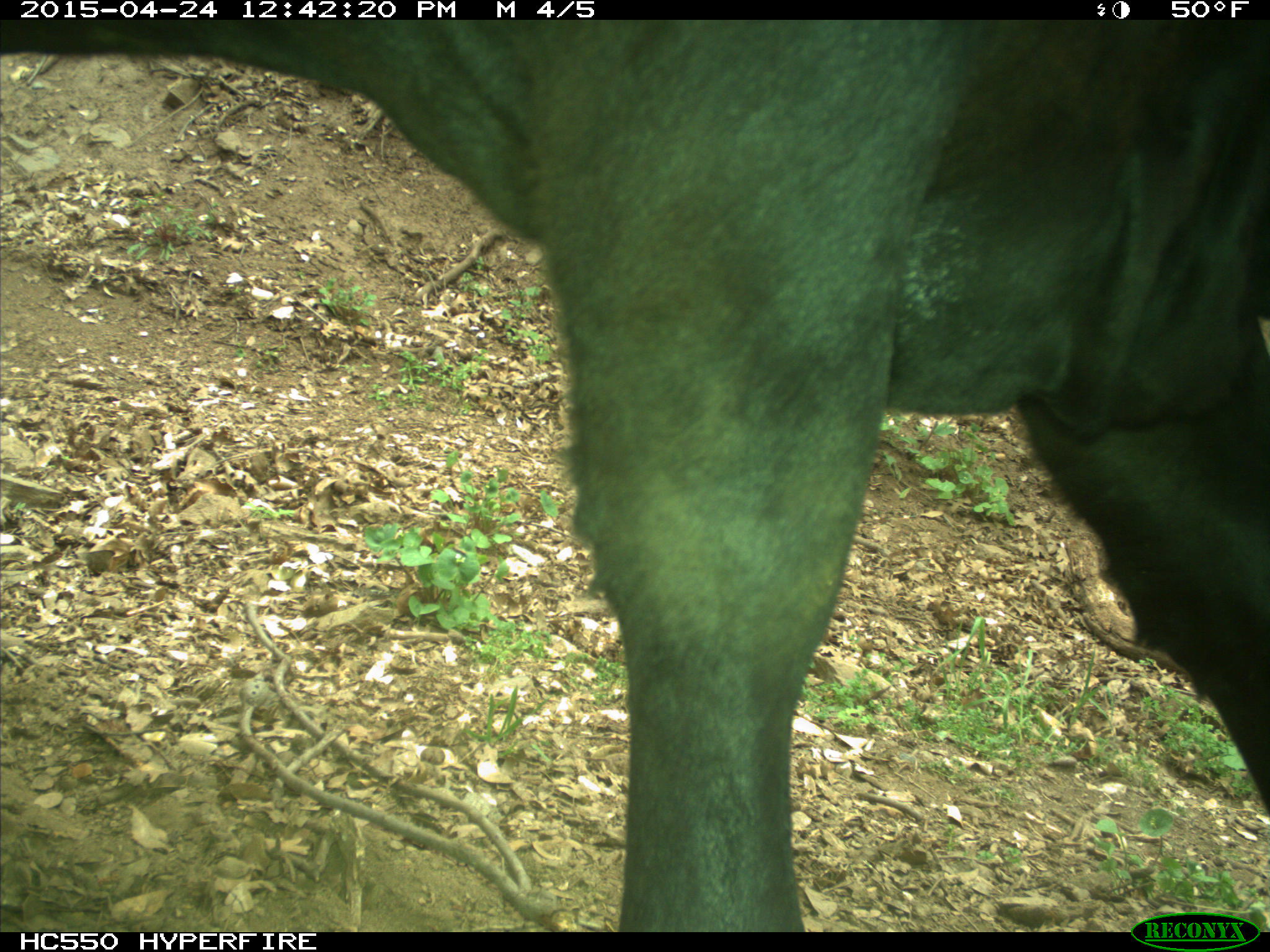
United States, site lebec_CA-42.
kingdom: Animalia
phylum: Chordata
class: Mammalia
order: Artiodactyla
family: Bovidae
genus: Bos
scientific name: Bos taurus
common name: domestic cow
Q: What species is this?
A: Bos taurus (domestic cow).